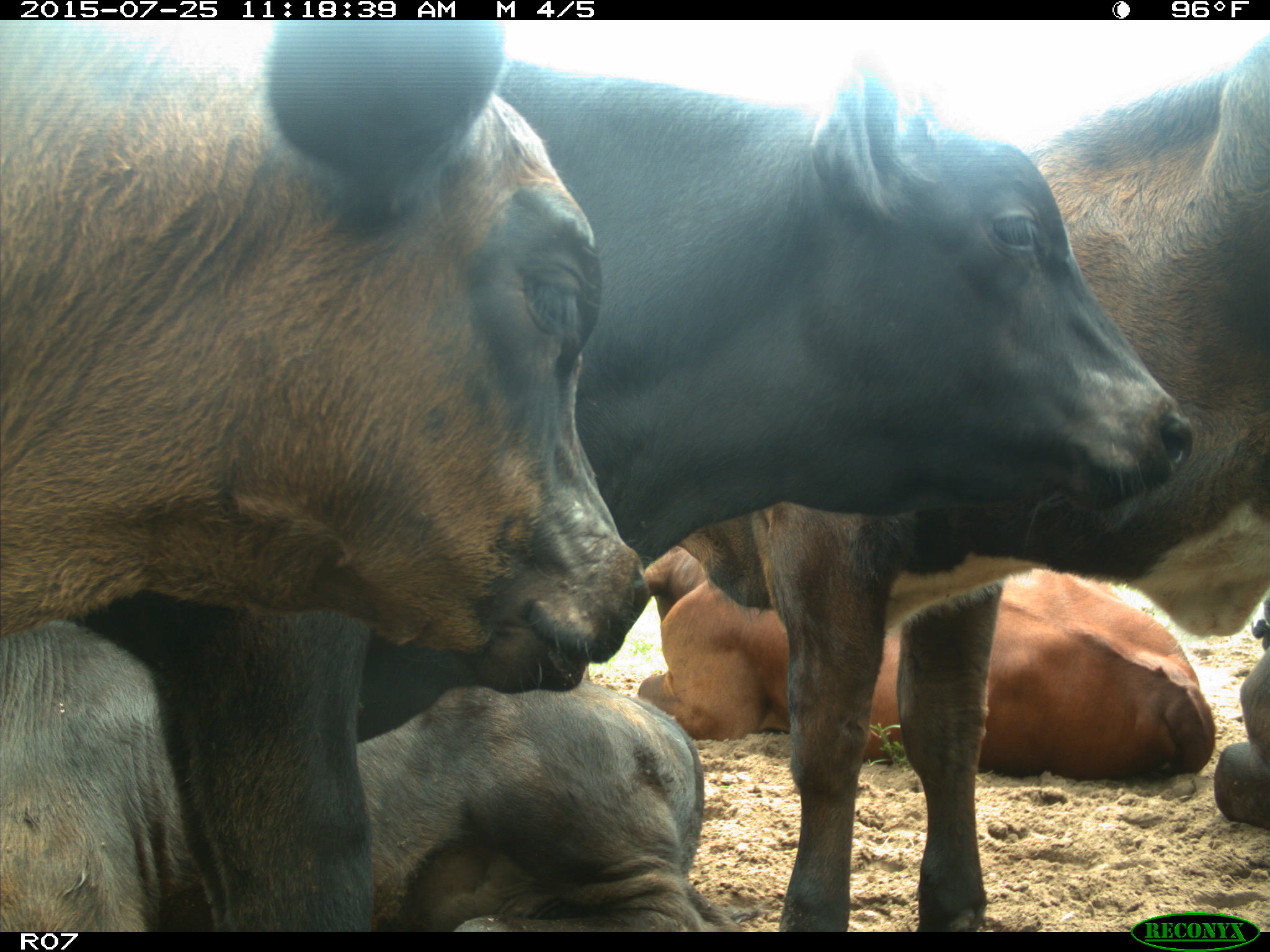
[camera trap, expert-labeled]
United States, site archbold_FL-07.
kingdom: Animalia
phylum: Chordata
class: Mammalia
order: Artiodactyla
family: Bovidae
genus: Bos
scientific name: Bos taurus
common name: domestic cow